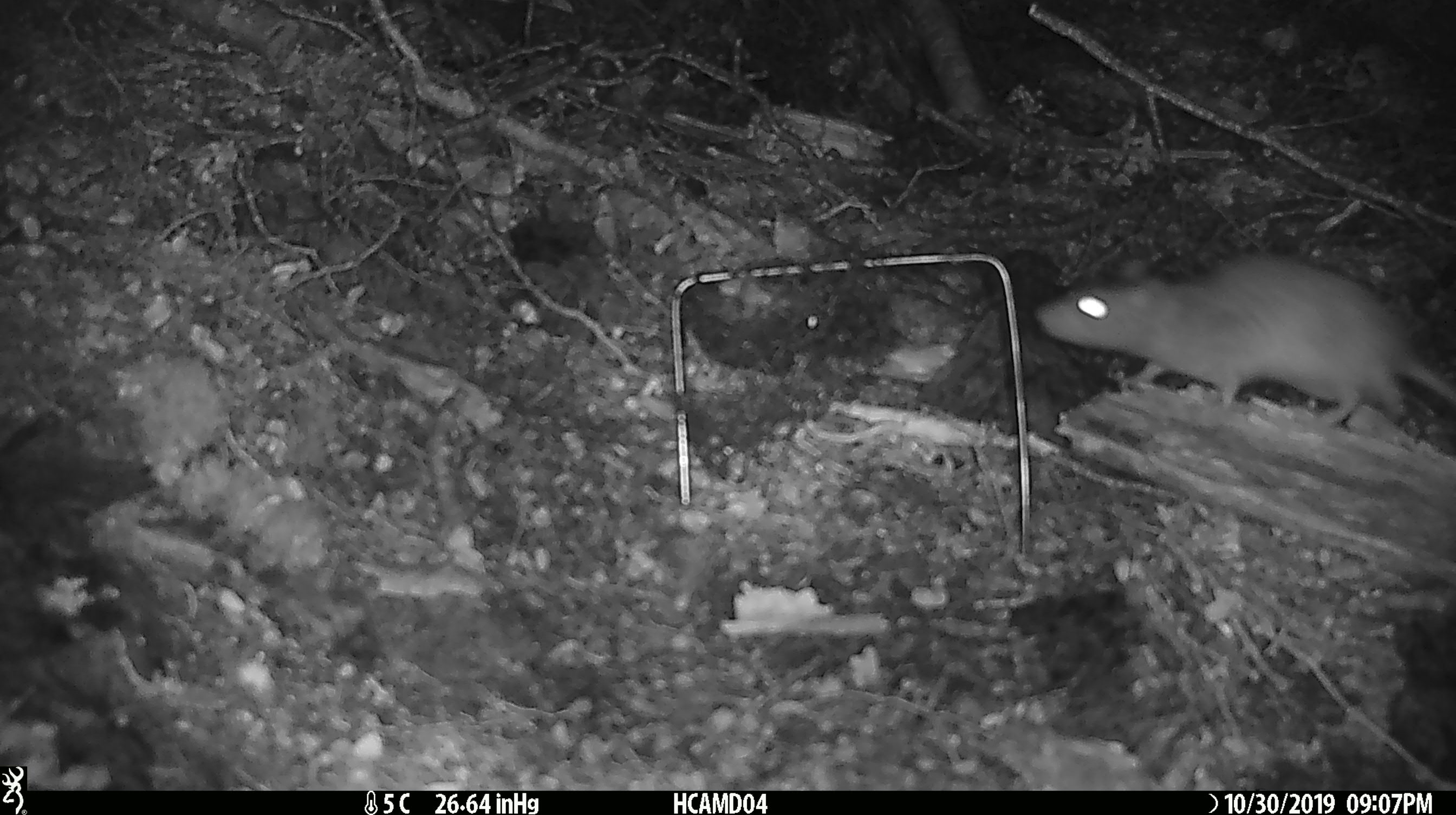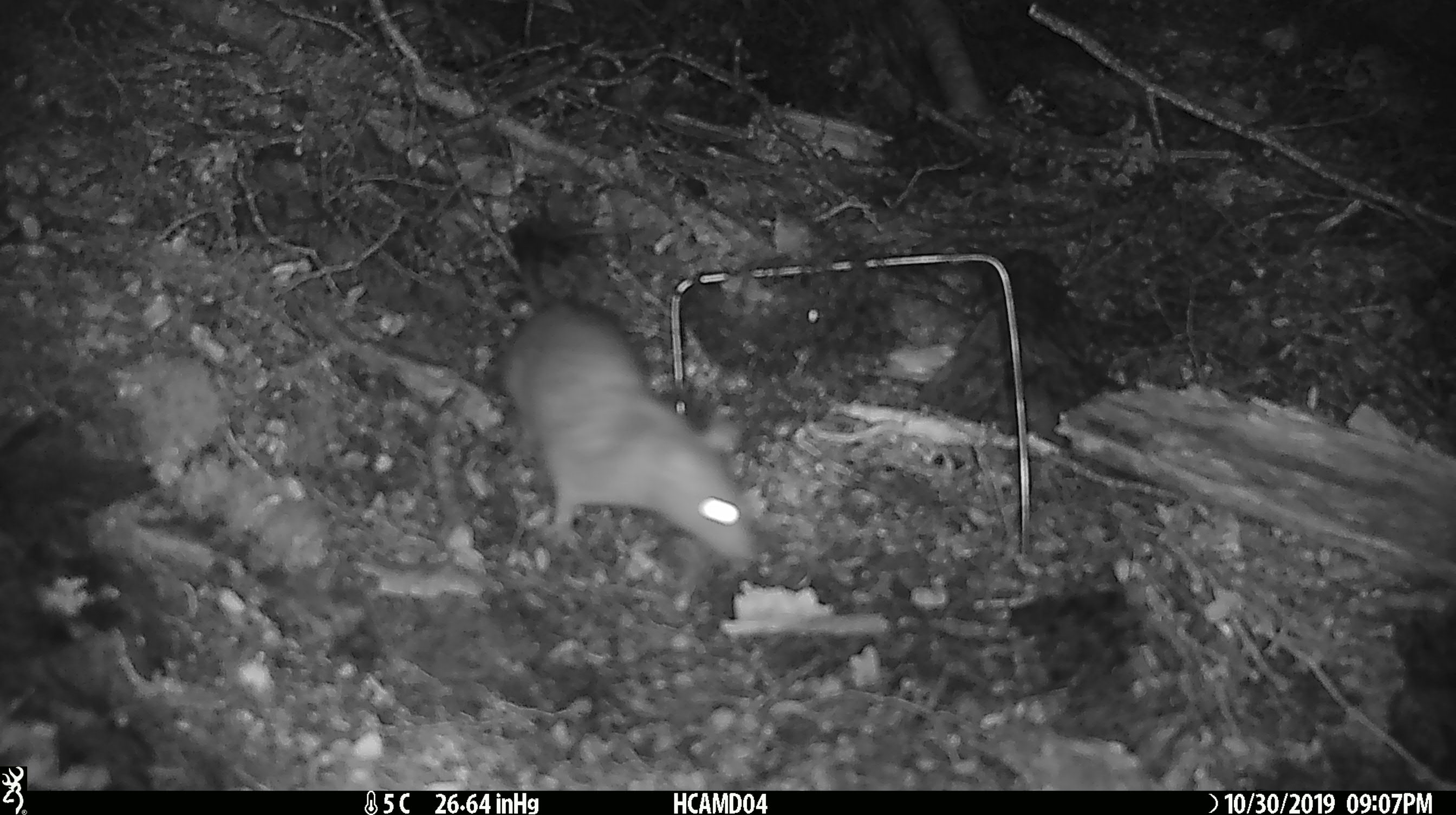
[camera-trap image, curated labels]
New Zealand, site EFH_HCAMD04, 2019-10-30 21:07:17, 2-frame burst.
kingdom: Animalia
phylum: Chordata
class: Mammalia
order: Rodentia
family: Muridae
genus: Rattus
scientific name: Rattus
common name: rat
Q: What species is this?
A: Rat (Rattus).